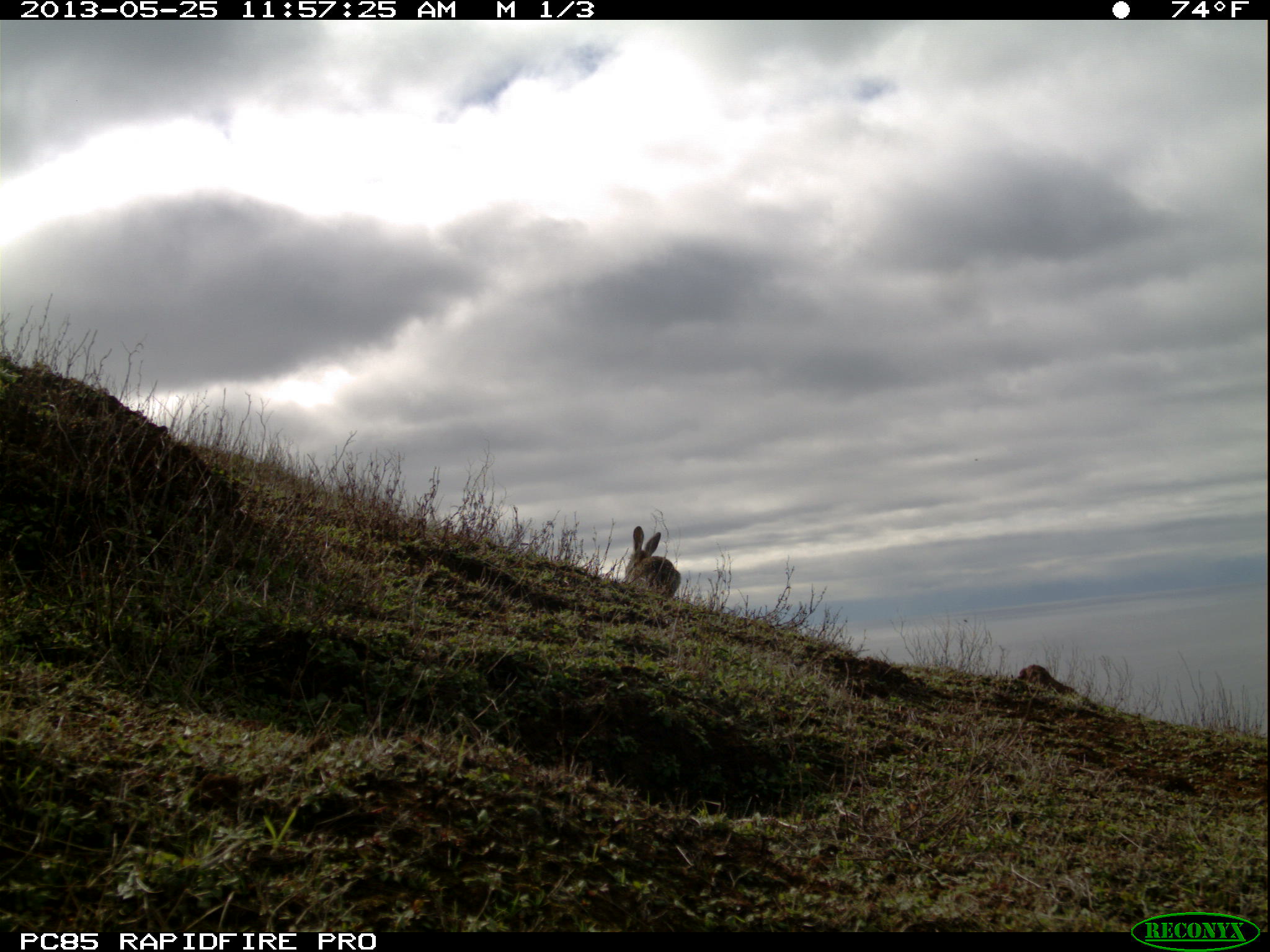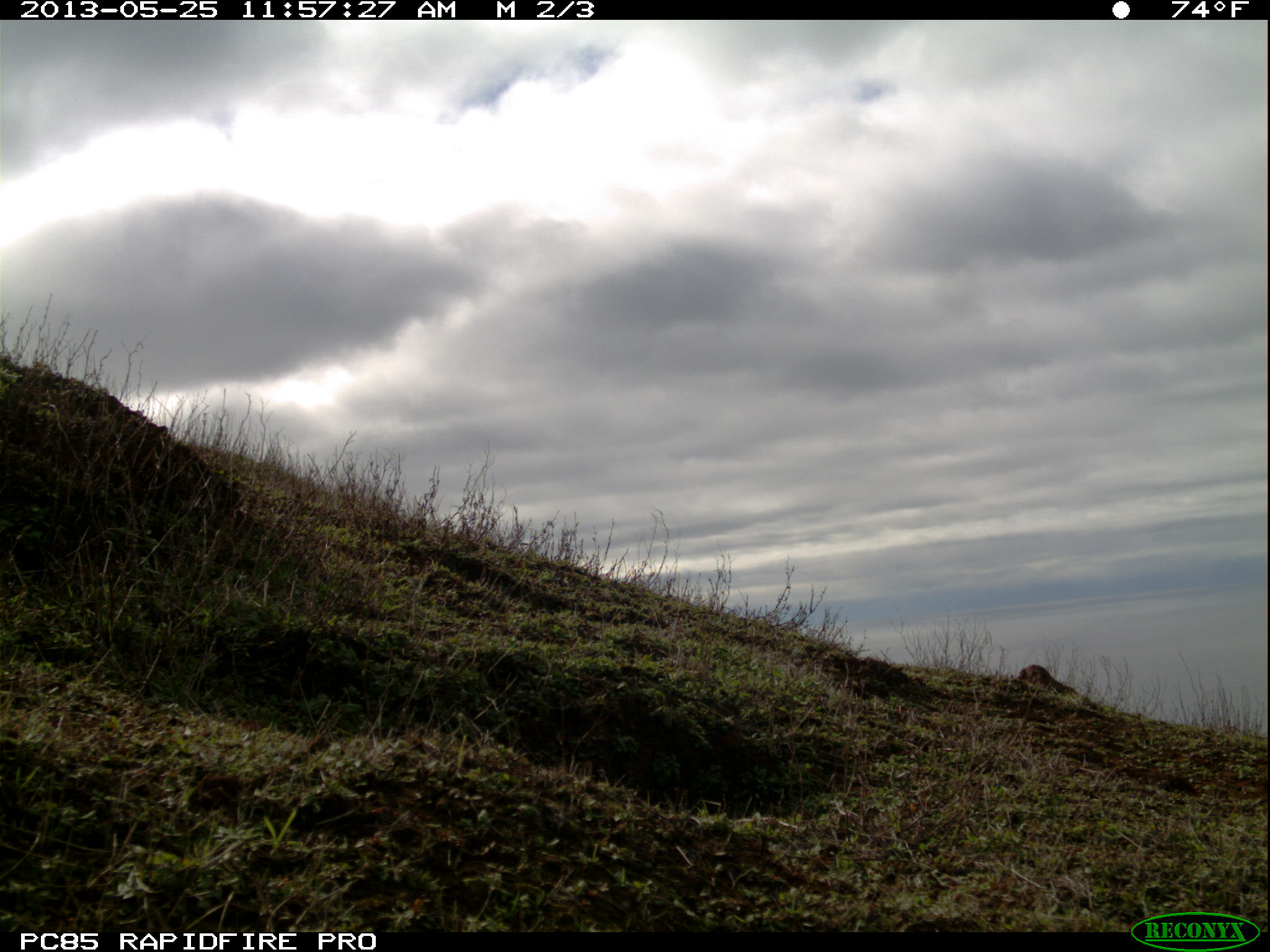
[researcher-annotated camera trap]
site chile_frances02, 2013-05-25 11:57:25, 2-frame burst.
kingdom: Animalia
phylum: Chordata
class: Mammalia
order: Lagomorpha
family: Leporidae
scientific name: Leporidae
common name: rabbits and hares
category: rabbit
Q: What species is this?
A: Rabbit (rabbits and hares) (Leporidae).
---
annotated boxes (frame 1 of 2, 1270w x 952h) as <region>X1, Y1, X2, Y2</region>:
rabbit: <region>622, 524, 679, 602</region>